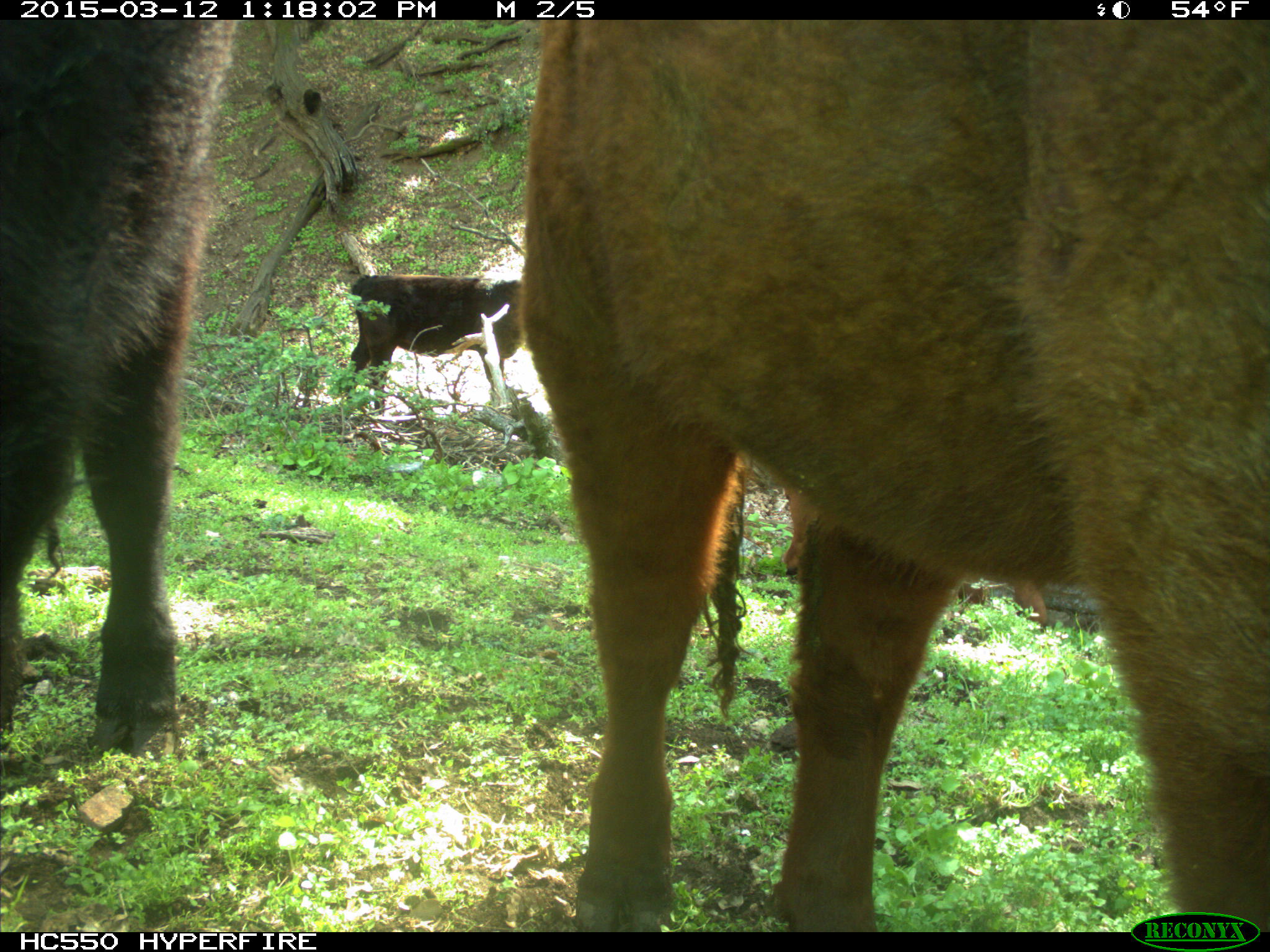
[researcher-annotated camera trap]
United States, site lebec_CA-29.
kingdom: Animalia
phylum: Chordata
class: Mammalia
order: Artiodactyla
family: Bovidae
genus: Bos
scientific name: Bos taurus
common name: domestic cow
Bos taurus (domestic cow).